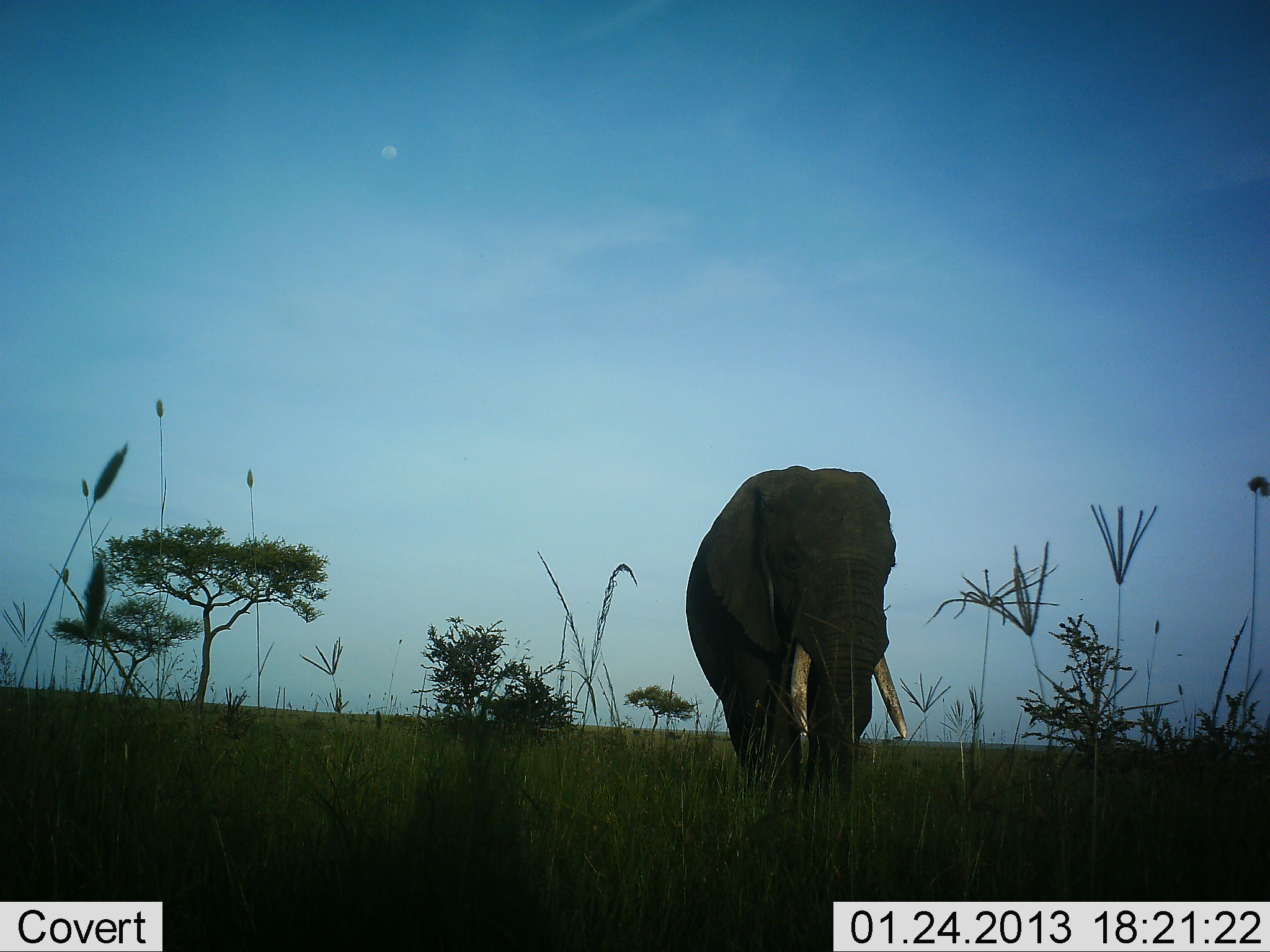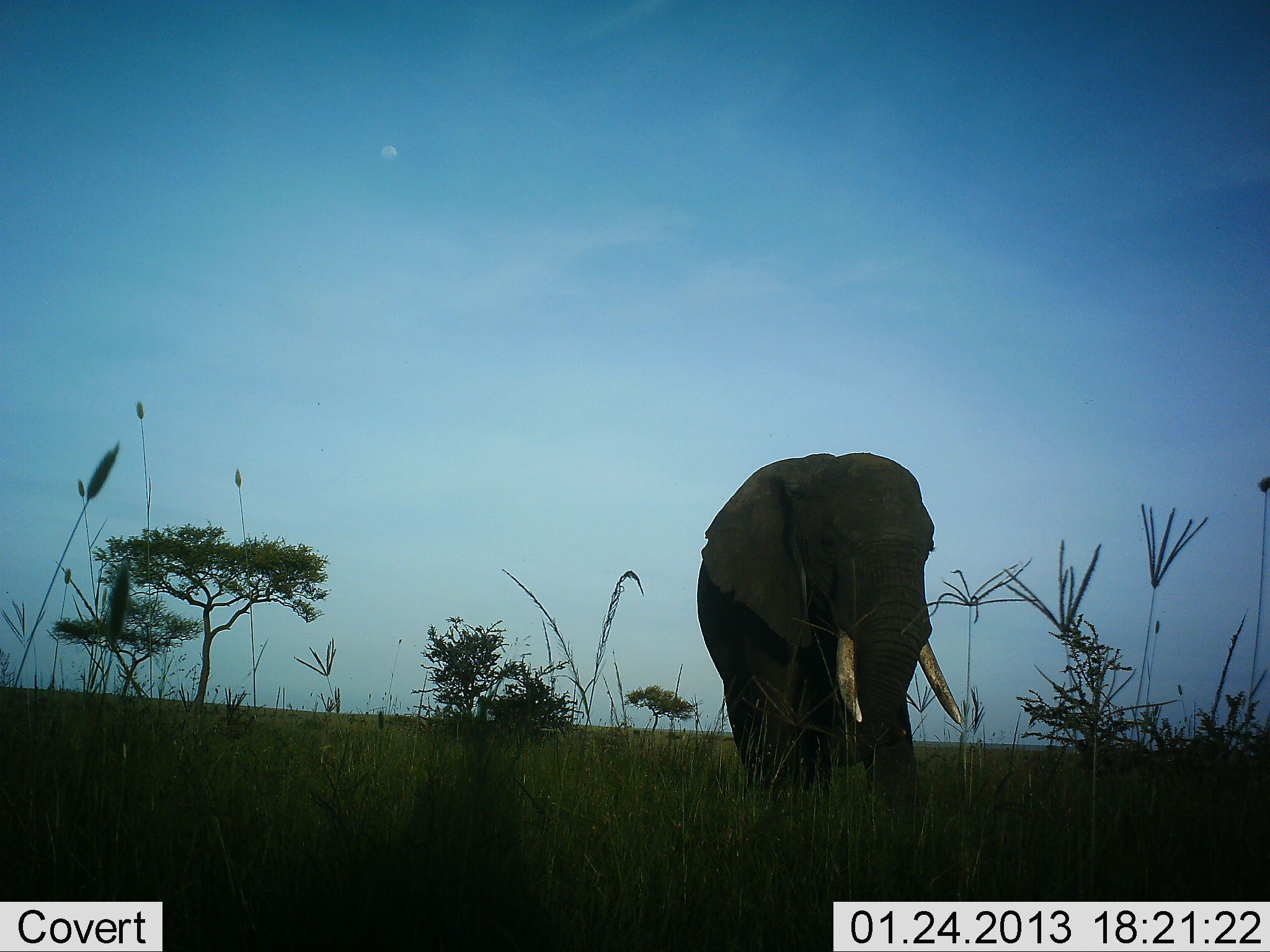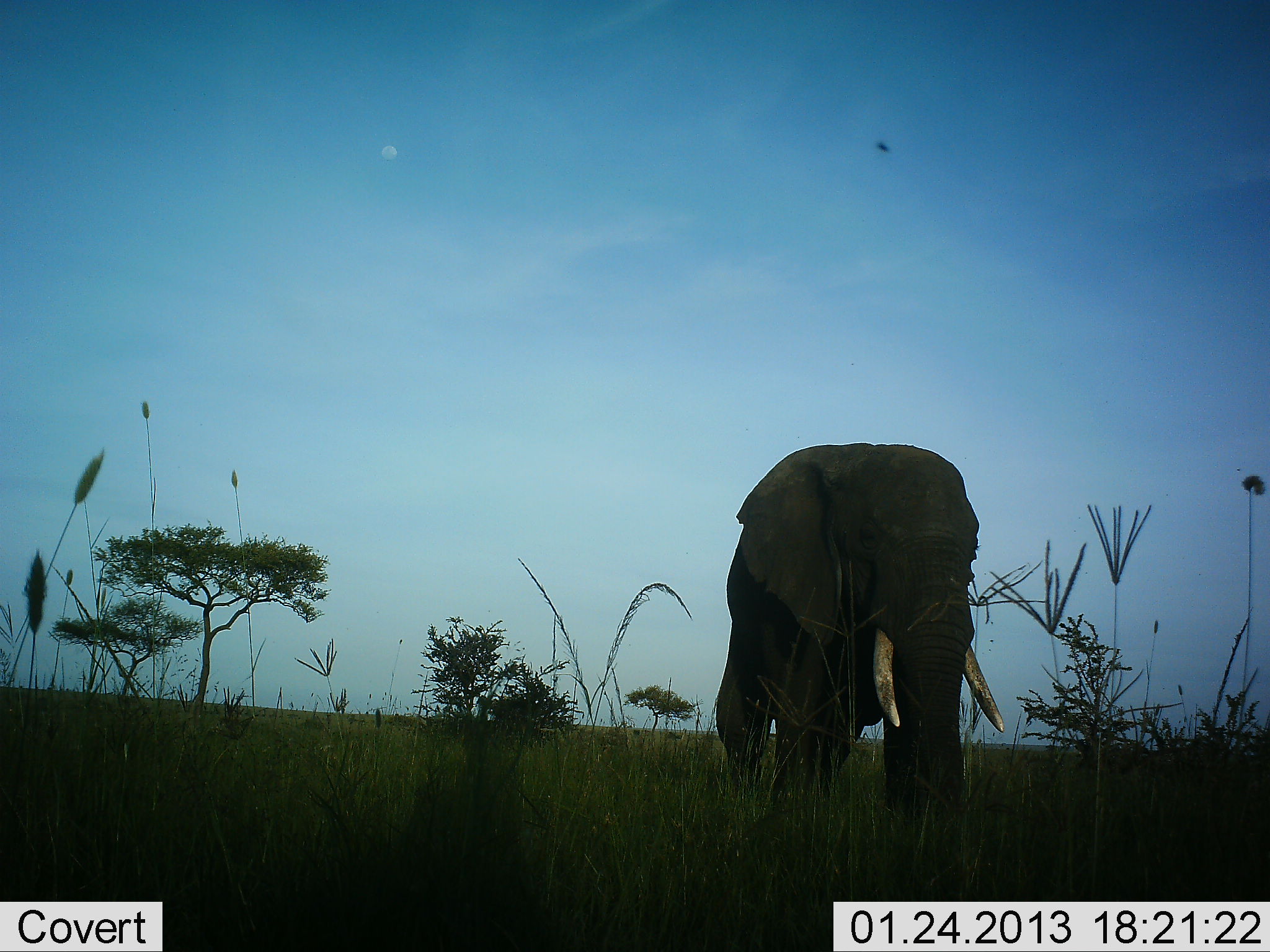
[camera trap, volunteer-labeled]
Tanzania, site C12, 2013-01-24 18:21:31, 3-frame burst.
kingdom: Animalia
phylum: Chordata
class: Mammalia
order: Proboscidea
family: Elephantidae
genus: Loxodonta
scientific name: Loxodonta africana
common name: african bush elephant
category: elephant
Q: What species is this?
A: Elephant (african bush elephant) (Loxodonta africana).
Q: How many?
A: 1.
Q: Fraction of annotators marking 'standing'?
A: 28%.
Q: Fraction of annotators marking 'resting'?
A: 0%.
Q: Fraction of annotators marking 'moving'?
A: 80%.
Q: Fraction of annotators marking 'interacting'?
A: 0%.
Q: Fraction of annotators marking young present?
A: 0%.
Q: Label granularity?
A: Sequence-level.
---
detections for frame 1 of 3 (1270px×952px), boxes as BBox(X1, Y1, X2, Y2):
animal: BBox(684, 464, 911, 810)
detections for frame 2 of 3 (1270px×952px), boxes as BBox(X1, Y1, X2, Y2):
animal: BBox(695, 454, 964, 799)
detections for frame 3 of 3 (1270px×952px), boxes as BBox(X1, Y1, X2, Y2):
animal: BBox(714, 443, 1006, 806)